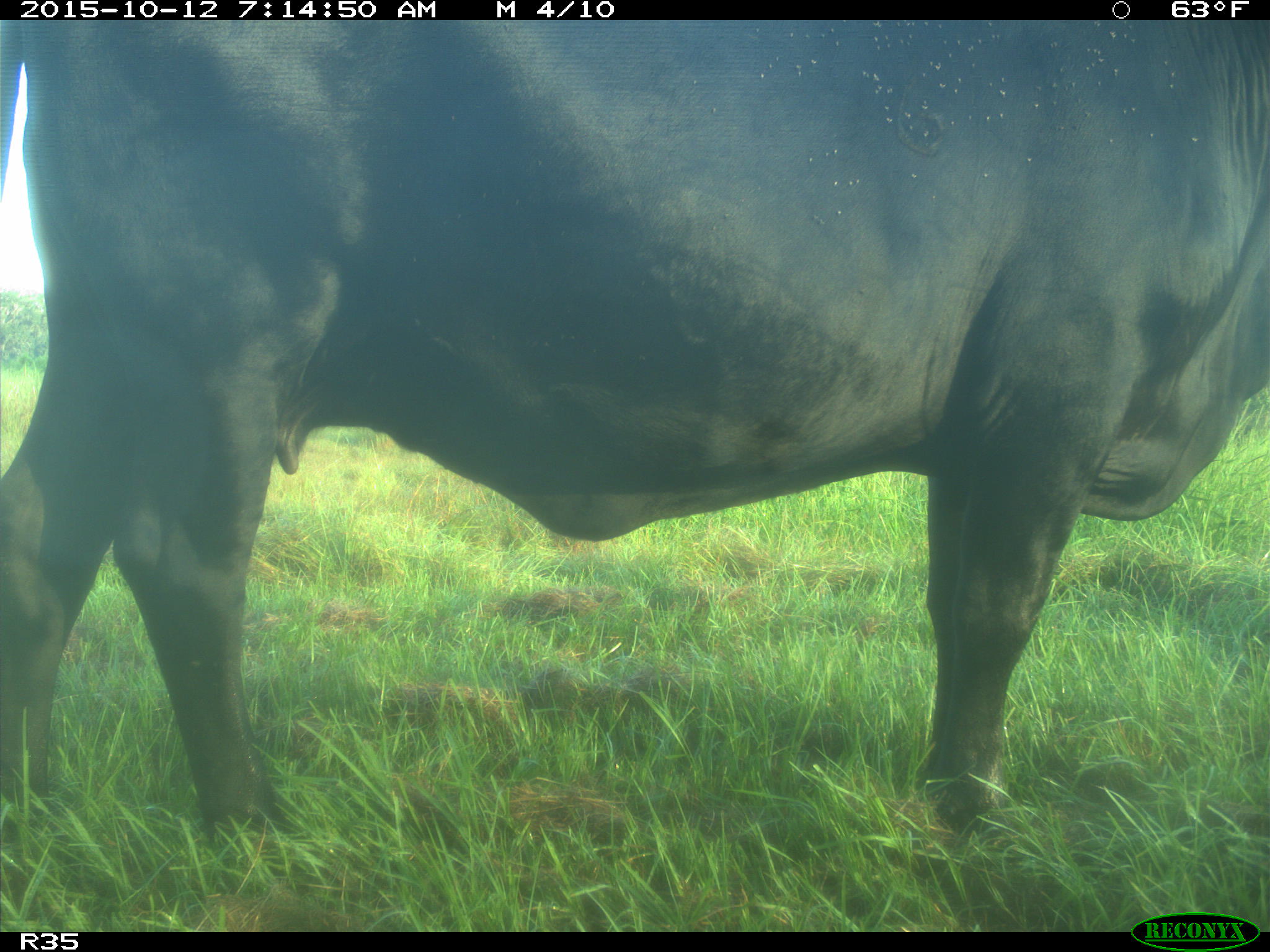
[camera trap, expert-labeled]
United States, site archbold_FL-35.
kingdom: Animalia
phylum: Chordata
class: Mammalia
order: Artiodactyla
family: Bovidae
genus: Bos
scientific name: Bos taurus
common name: domestic cow